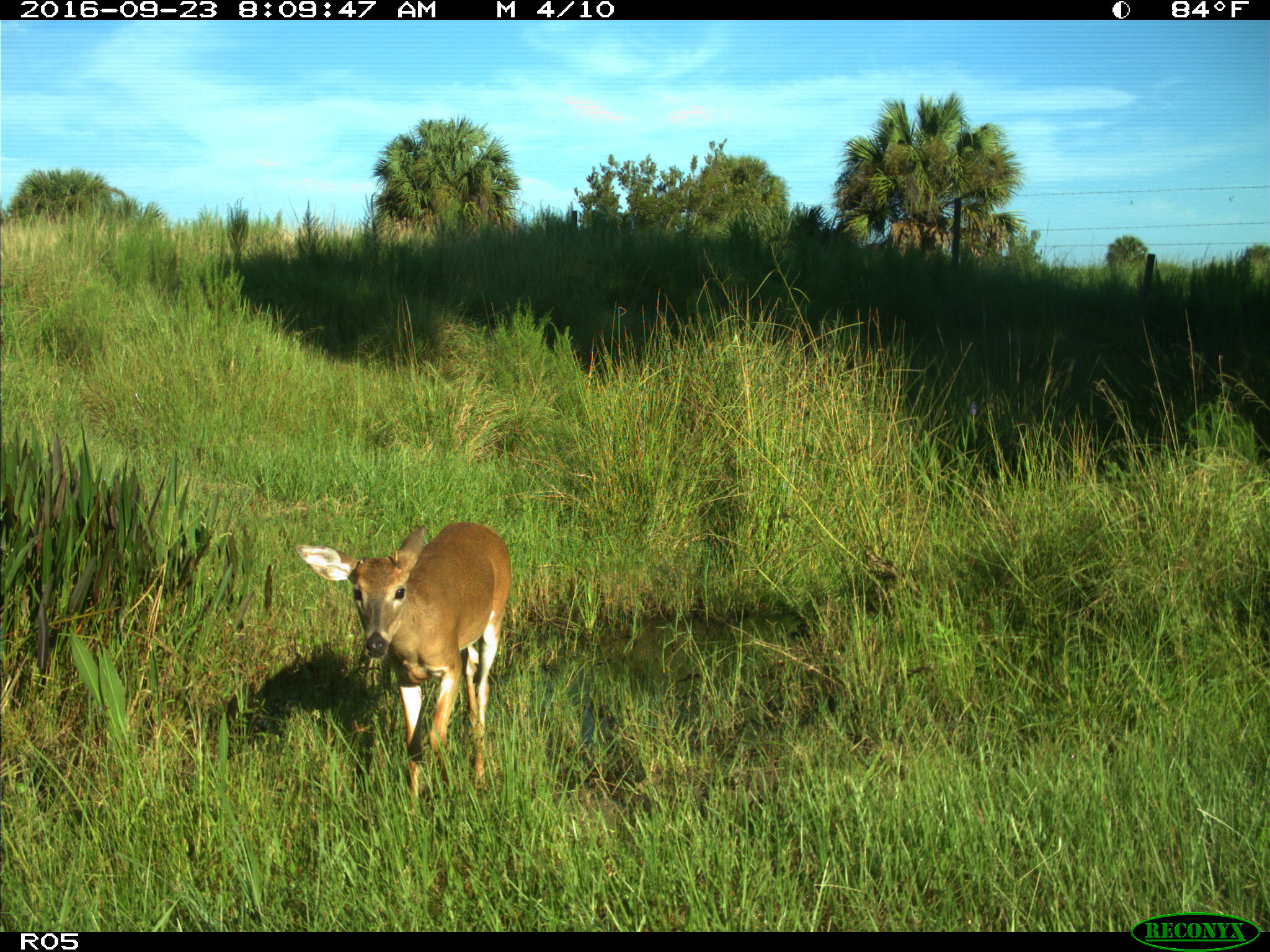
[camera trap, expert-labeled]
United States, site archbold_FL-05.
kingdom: Animalia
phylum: Chordata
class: Mammalia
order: Artiodactyla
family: Cervidae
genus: Odocoileus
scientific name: Odocoileus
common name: deer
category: unidentified deer